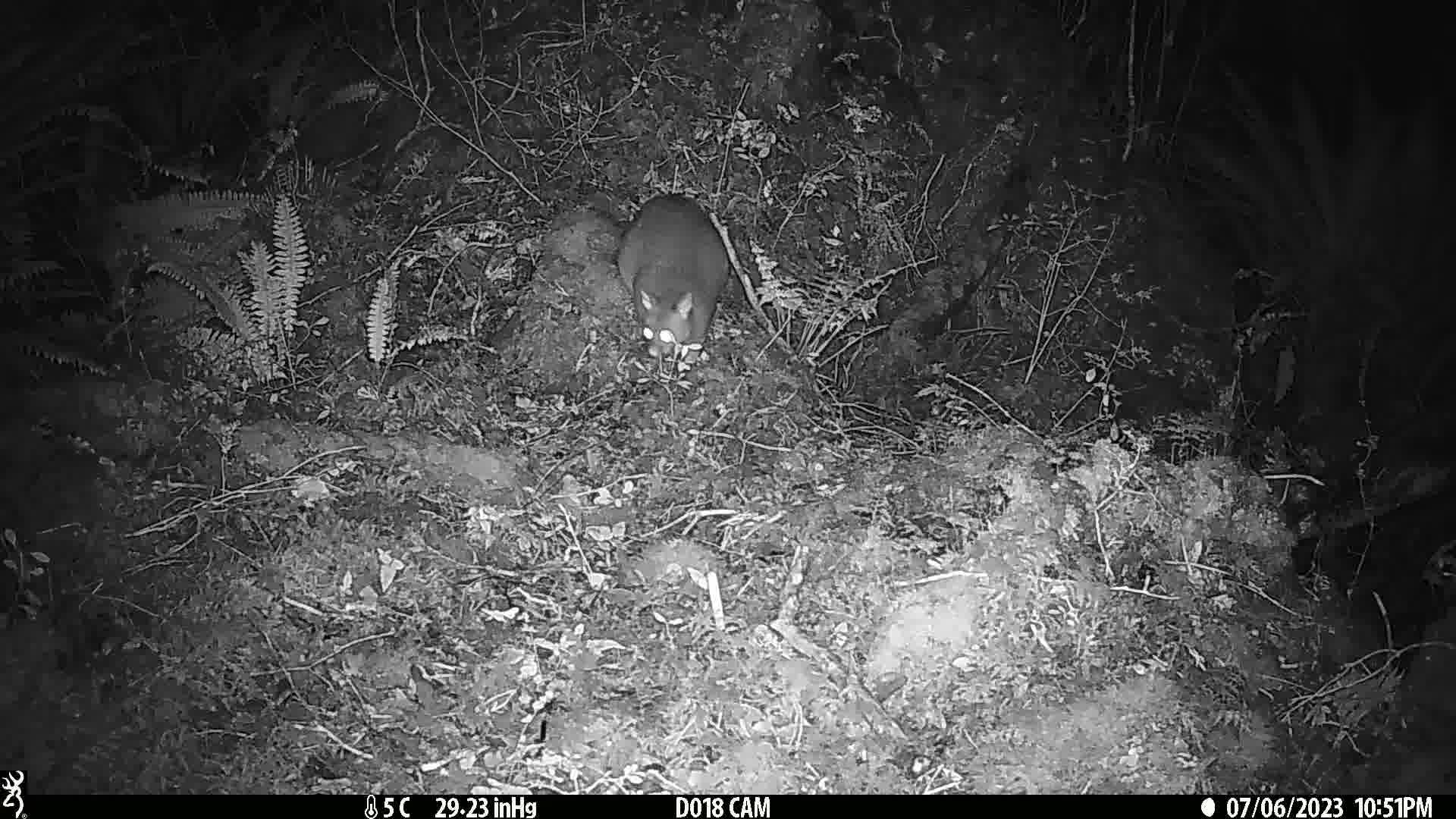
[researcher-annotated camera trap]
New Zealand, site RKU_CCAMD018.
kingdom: Animalia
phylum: Chordata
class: Mammalia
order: Diprotodontia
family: Phalangeridae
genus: Trichosurus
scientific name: Trichosurus vulpecula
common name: common brushtail possum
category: possum